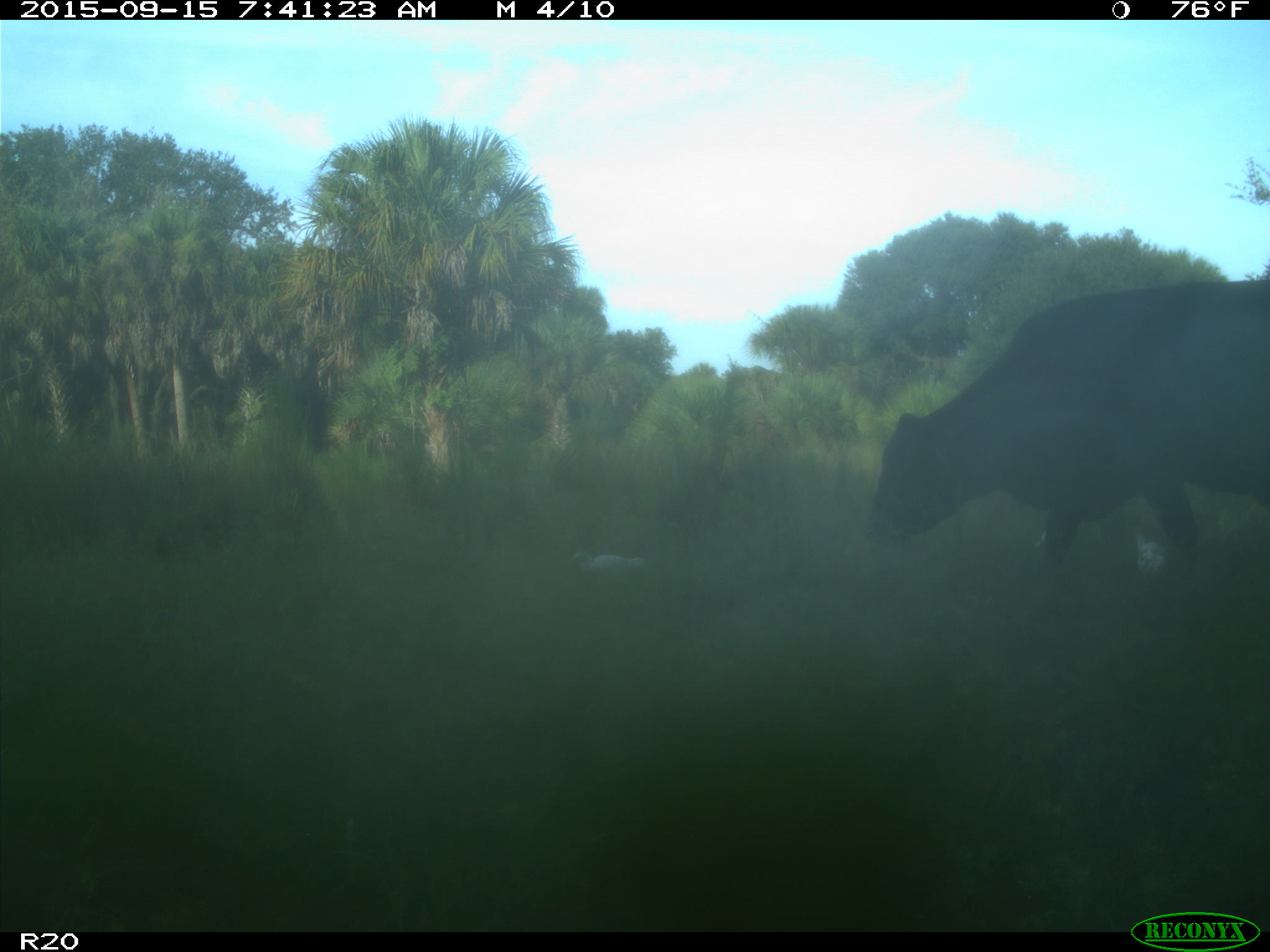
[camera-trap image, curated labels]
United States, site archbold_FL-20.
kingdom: Animalia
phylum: Chordata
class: Mammalia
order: Artiodactyla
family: Bovidae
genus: Bos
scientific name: Bos taurus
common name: domestic cow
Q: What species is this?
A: Bos taurus (domestic cow).